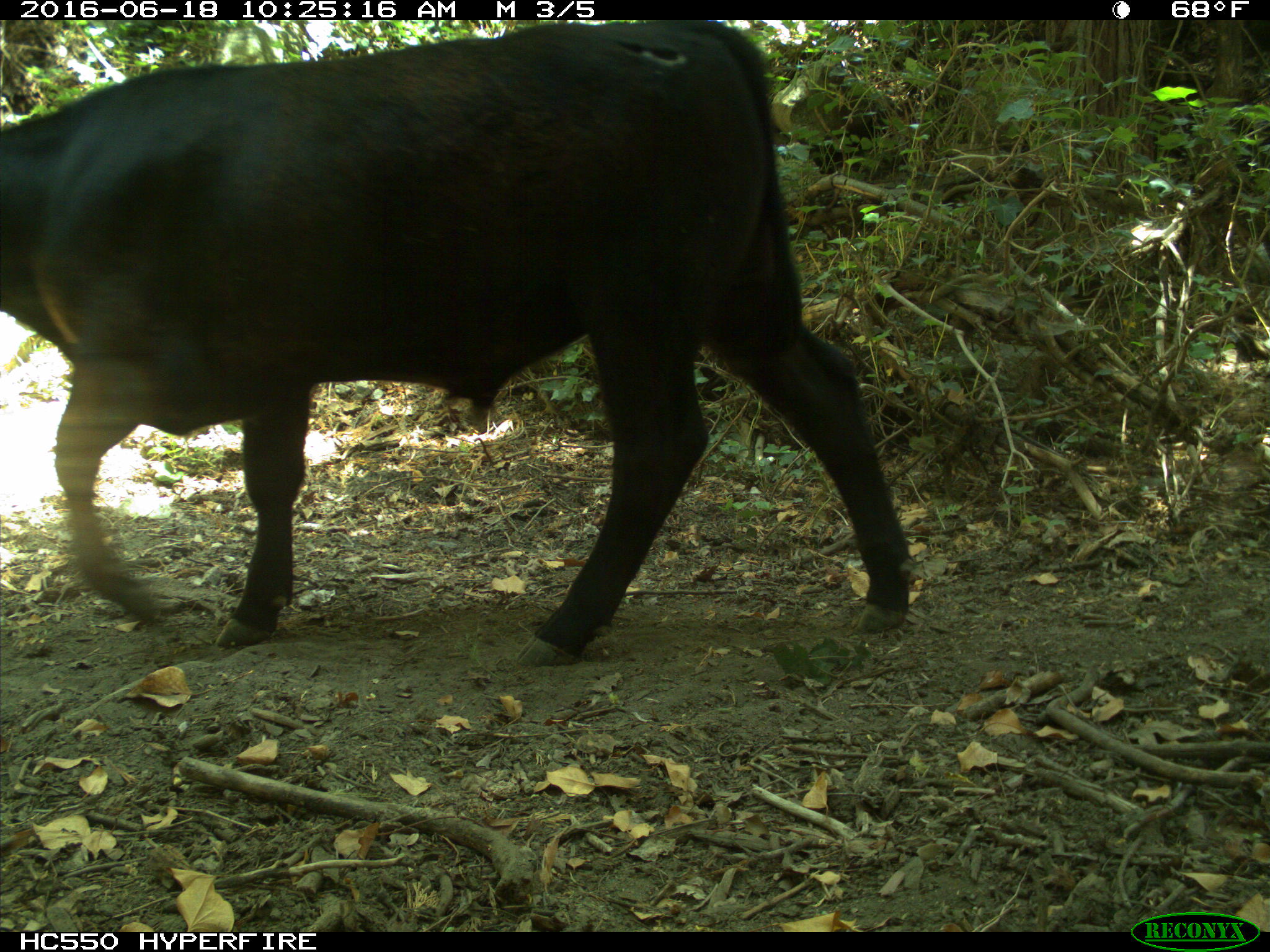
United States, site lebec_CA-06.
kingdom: Animalia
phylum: Chordata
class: Mammalia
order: Artiodactyla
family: Bovidae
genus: Bos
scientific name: Bos taurus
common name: domestic cow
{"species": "Bos taurus (domestic cow)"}